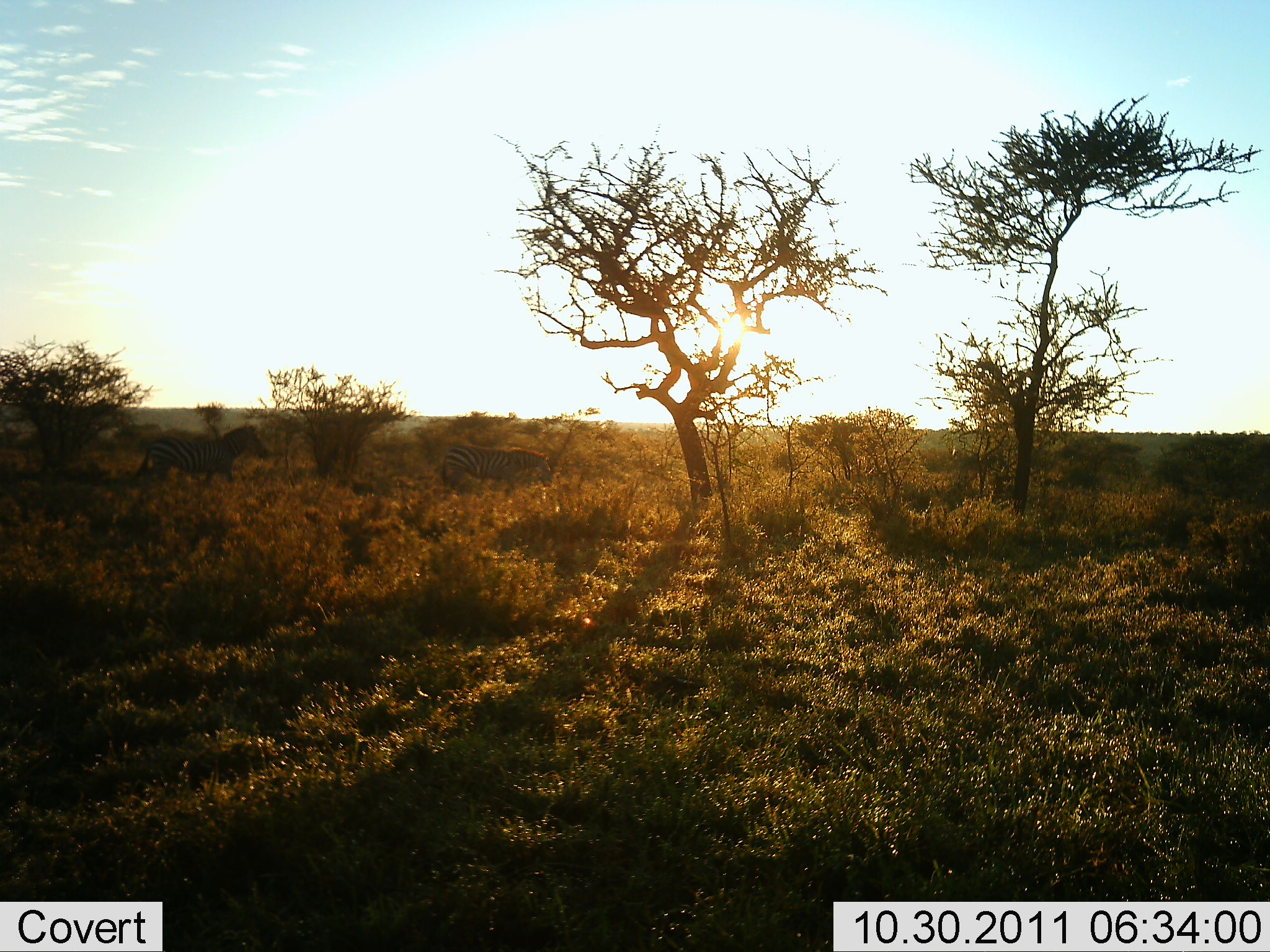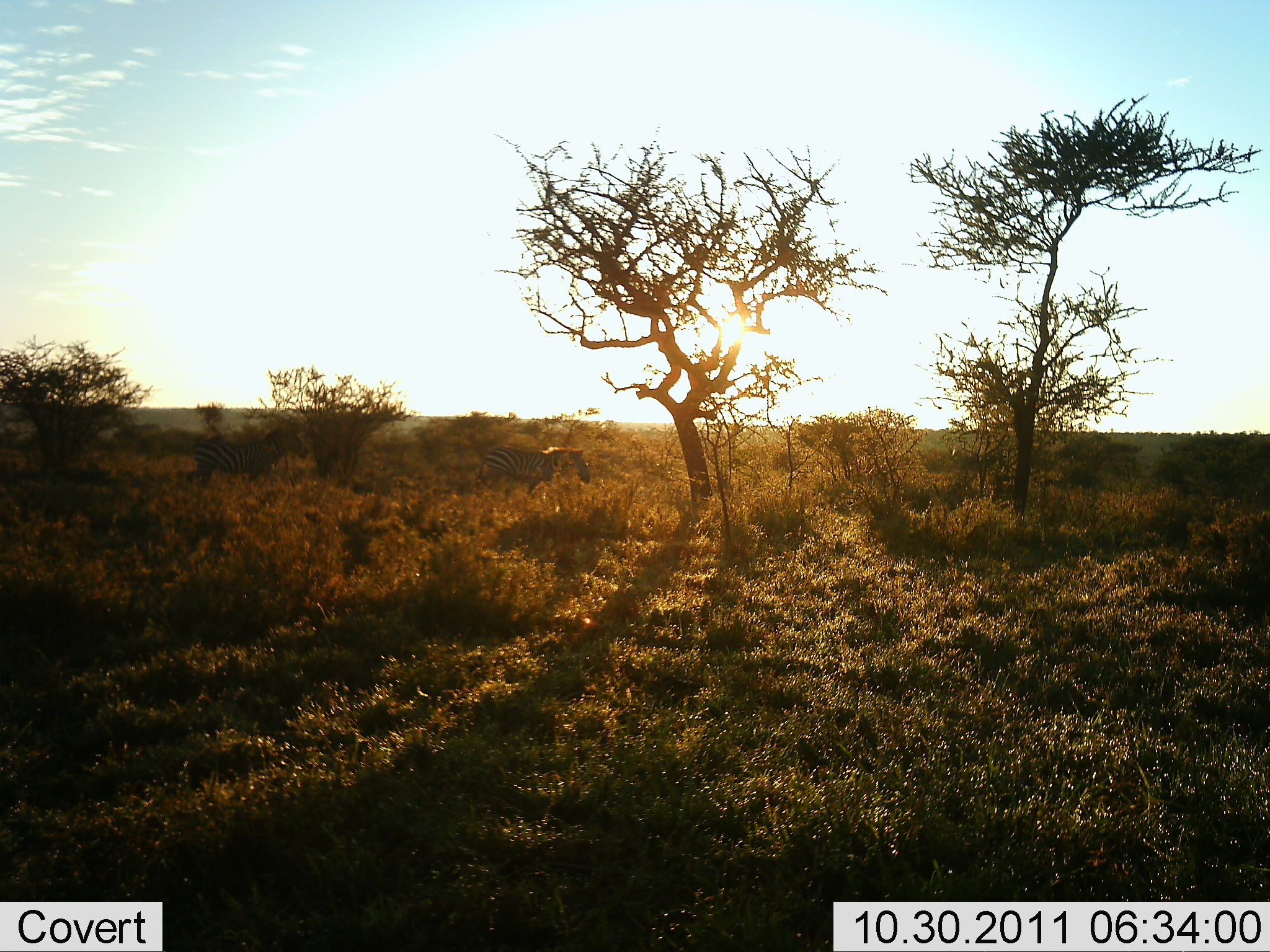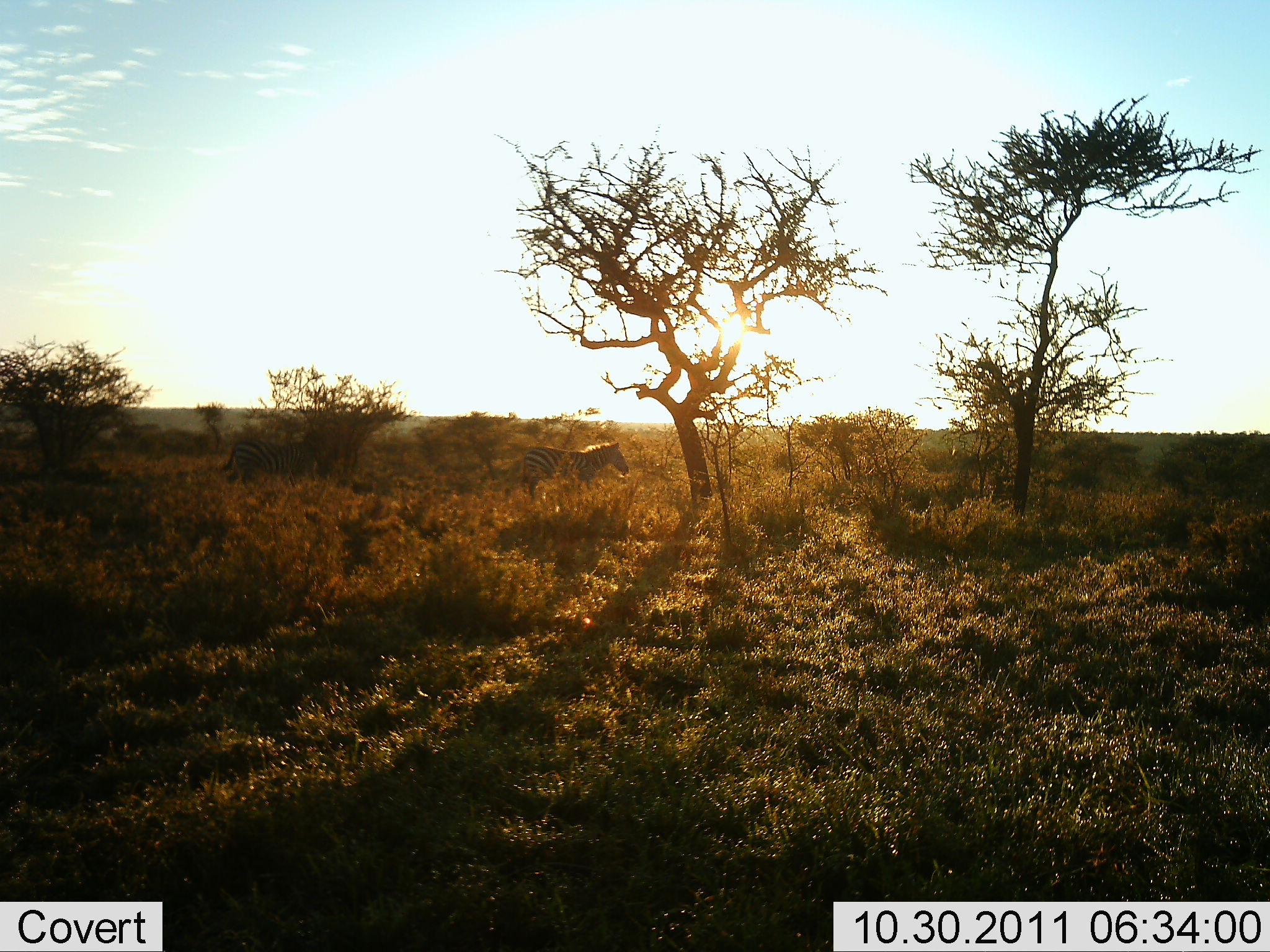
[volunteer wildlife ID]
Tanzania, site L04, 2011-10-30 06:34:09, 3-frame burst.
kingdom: Animalia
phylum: Chordata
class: Mammalia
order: Perissodactyla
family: Equidae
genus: Equus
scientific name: Equus quagga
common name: plains zebra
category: zebra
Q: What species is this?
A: Zebra (plains zebra) (Equus quagga).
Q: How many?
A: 2.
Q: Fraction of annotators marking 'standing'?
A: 9%.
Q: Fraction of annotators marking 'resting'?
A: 0%.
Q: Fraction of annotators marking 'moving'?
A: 91%.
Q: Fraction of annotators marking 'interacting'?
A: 0%.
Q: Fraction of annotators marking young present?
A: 0%.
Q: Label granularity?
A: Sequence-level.